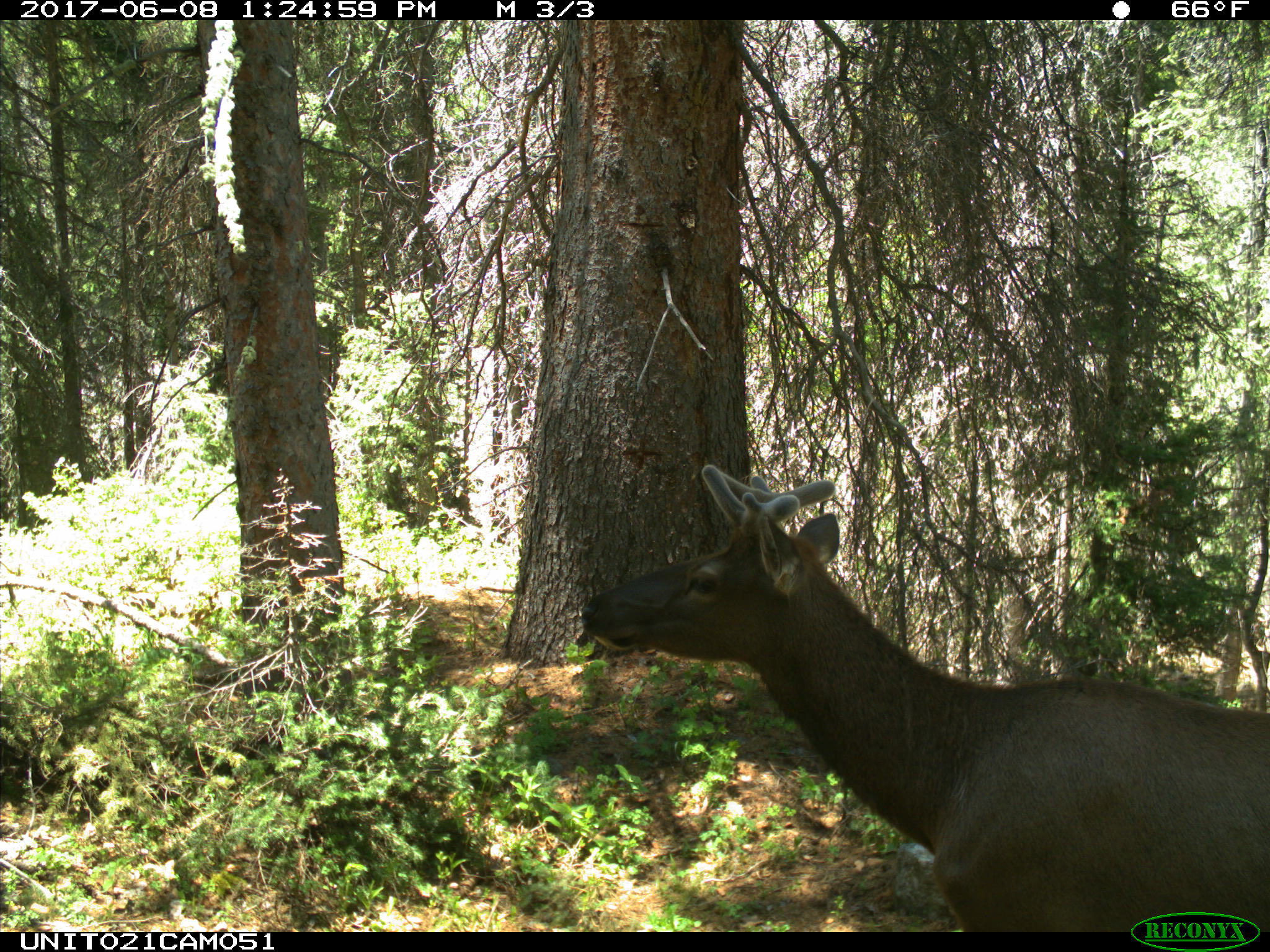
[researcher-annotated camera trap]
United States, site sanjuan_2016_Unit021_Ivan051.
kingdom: Animalia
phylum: Chordata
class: Mammalia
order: Artiodactyla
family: Cervidae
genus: Cervus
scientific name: Cervus elaphus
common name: red deer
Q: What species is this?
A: Cervus elaphus (red deer).